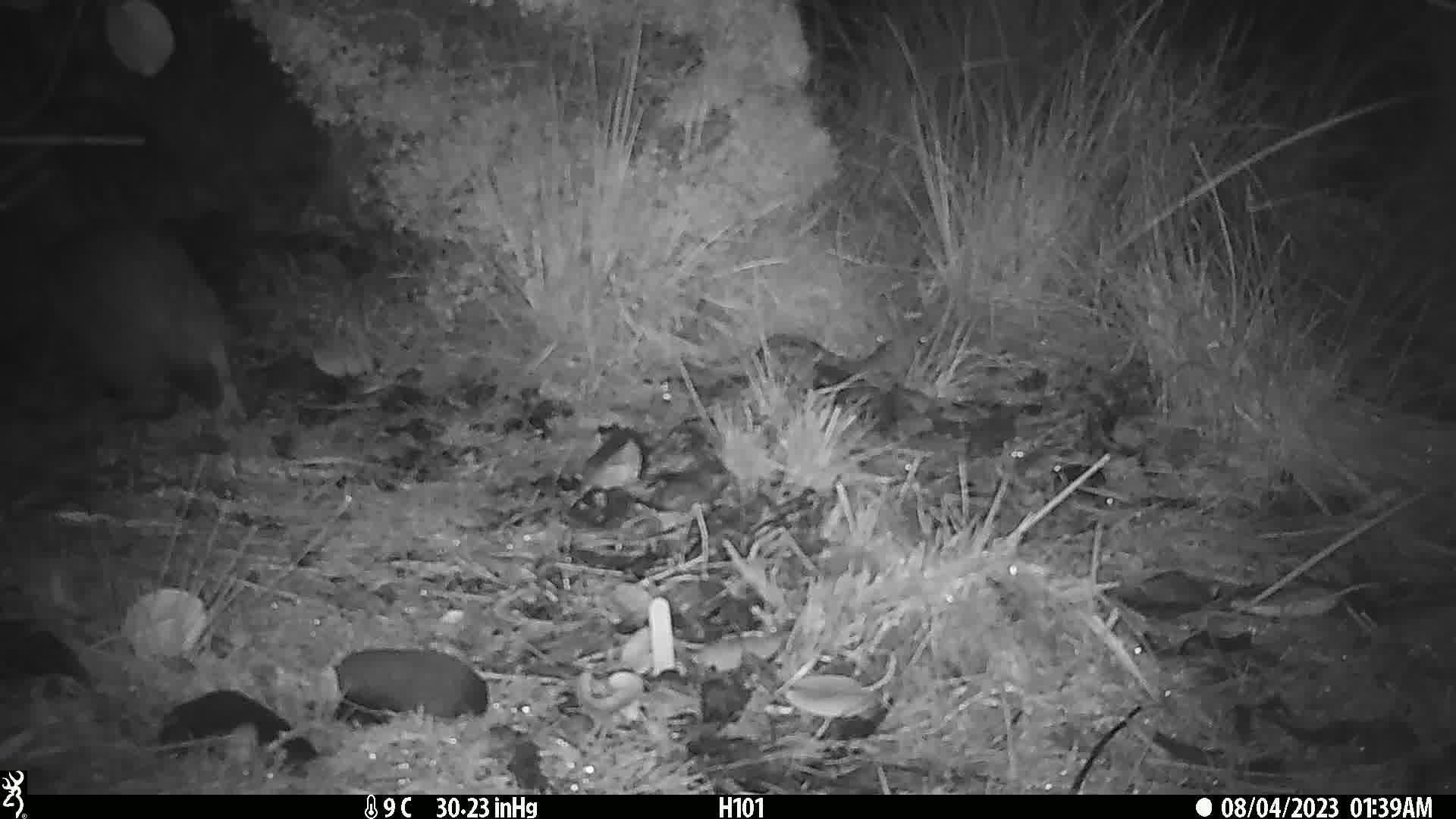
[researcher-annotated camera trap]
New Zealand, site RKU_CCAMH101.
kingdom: Animalia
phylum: Chordata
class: Aves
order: Apterygiformes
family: Apterygidae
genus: Apteryx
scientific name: Apteryx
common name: kiwi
Kiwi (Apteryx).